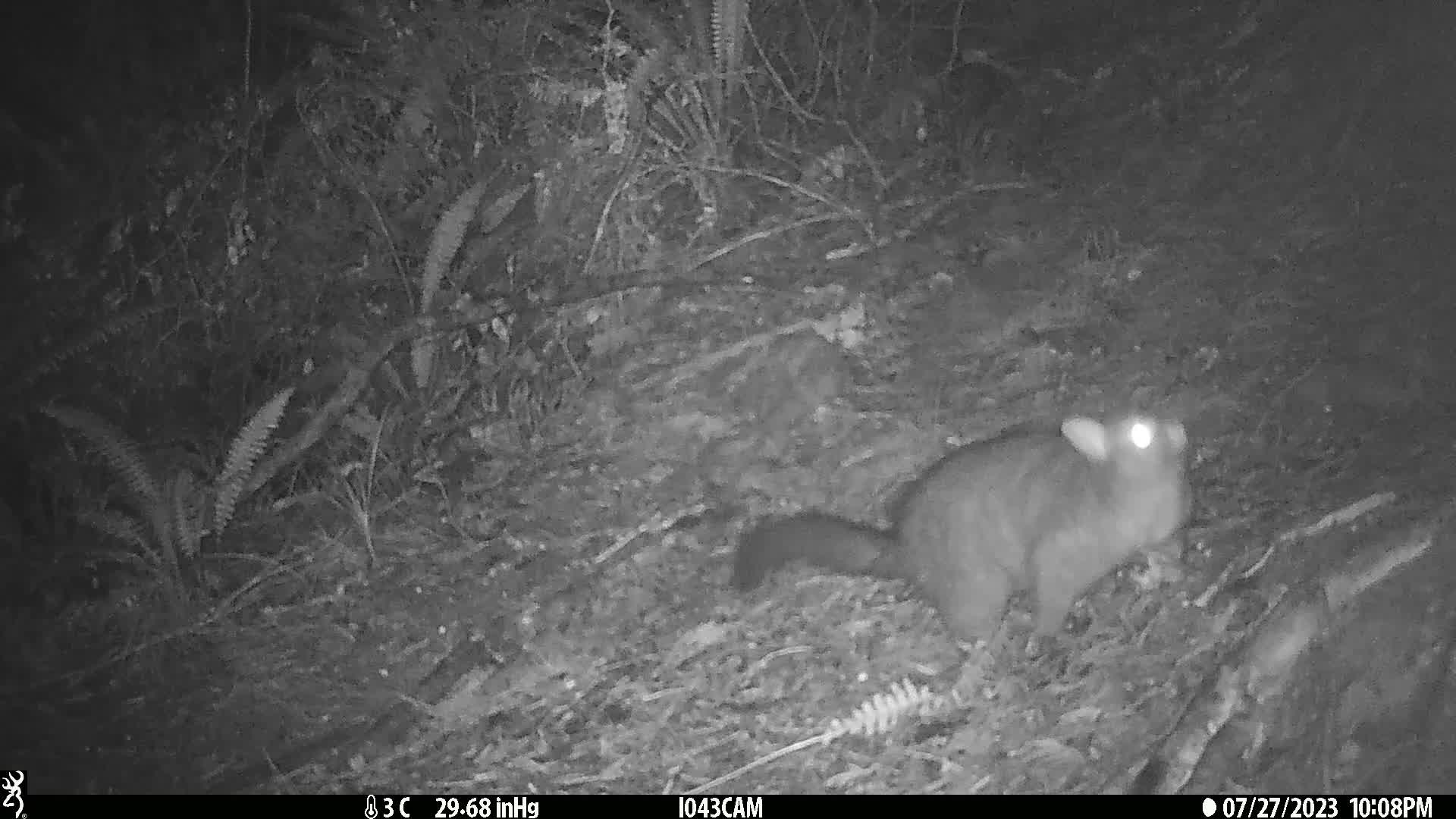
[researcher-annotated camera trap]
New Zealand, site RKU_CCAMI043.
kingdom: Animalia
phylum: Chordata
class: Mammalia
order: Diprotodontia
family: Phalangeridae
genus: Trichosurus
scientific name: Trichosurus vulpecula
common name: common brushtail possum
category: possum